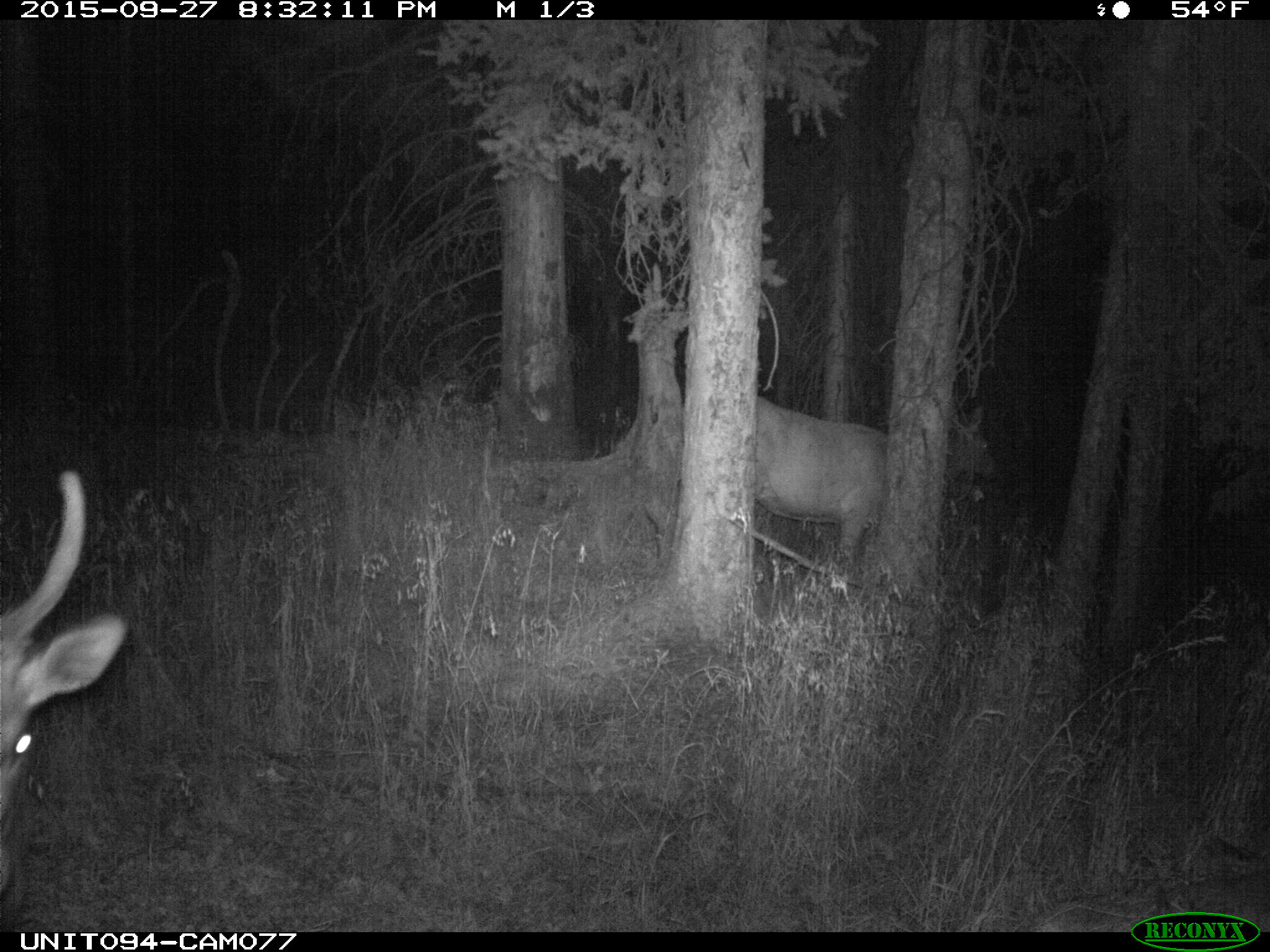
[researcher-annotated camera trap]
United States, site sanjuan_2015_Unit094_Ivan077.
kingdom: Animalia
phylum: Chordata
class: Mammalia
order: Artiodactyla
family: Cervidae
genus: Cervus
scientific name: Cervus elaphus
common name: red deer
Cervus elaphus (red deer).